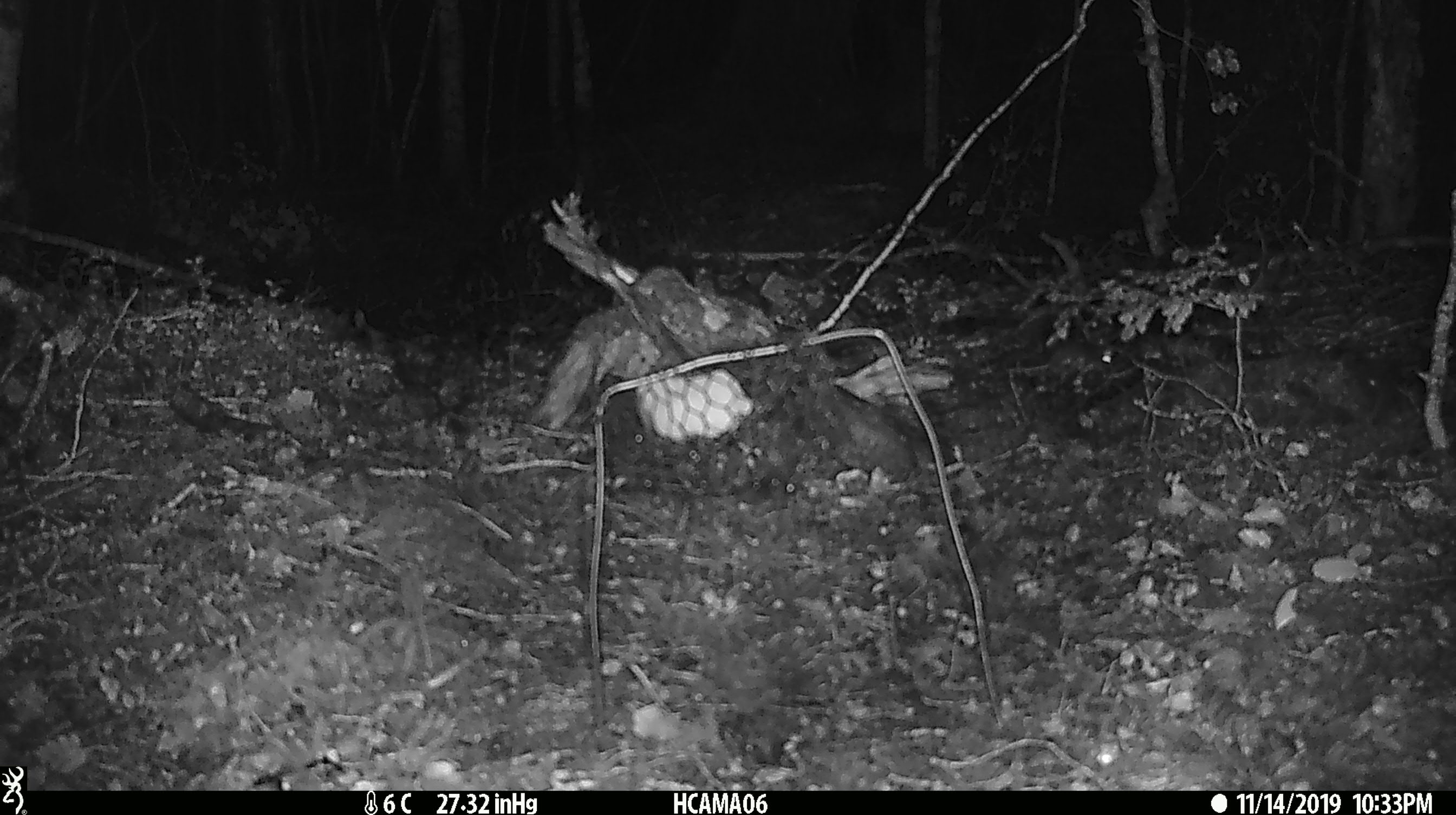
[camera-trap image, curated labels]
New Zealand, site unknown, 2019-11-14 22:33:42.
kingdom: Animalia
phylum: Chordata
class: Mammalia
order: Rodentia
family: Muridae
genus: Mus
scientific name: Mus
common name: mouse